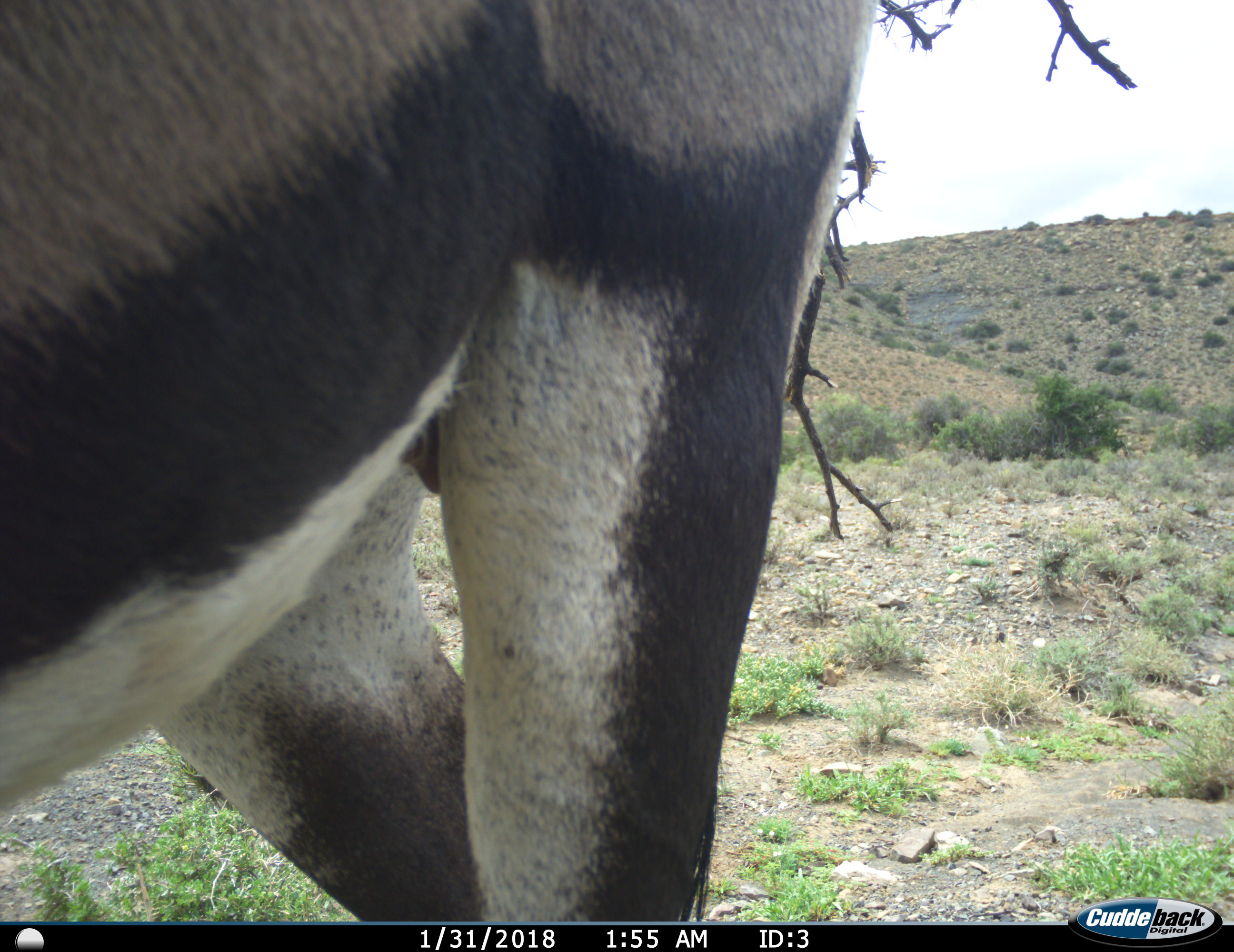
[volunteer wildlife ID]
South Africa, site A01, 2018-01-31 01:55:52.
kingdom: Animalia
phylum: Chordata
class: Mammalia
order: Artiodactyla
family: Bovidae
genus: Oryx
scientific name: Oryx gazella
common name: gemsbok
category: gemsbokoryx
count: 1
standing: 89%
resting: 0%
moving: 11%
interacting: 0%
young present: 0%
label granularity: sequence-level